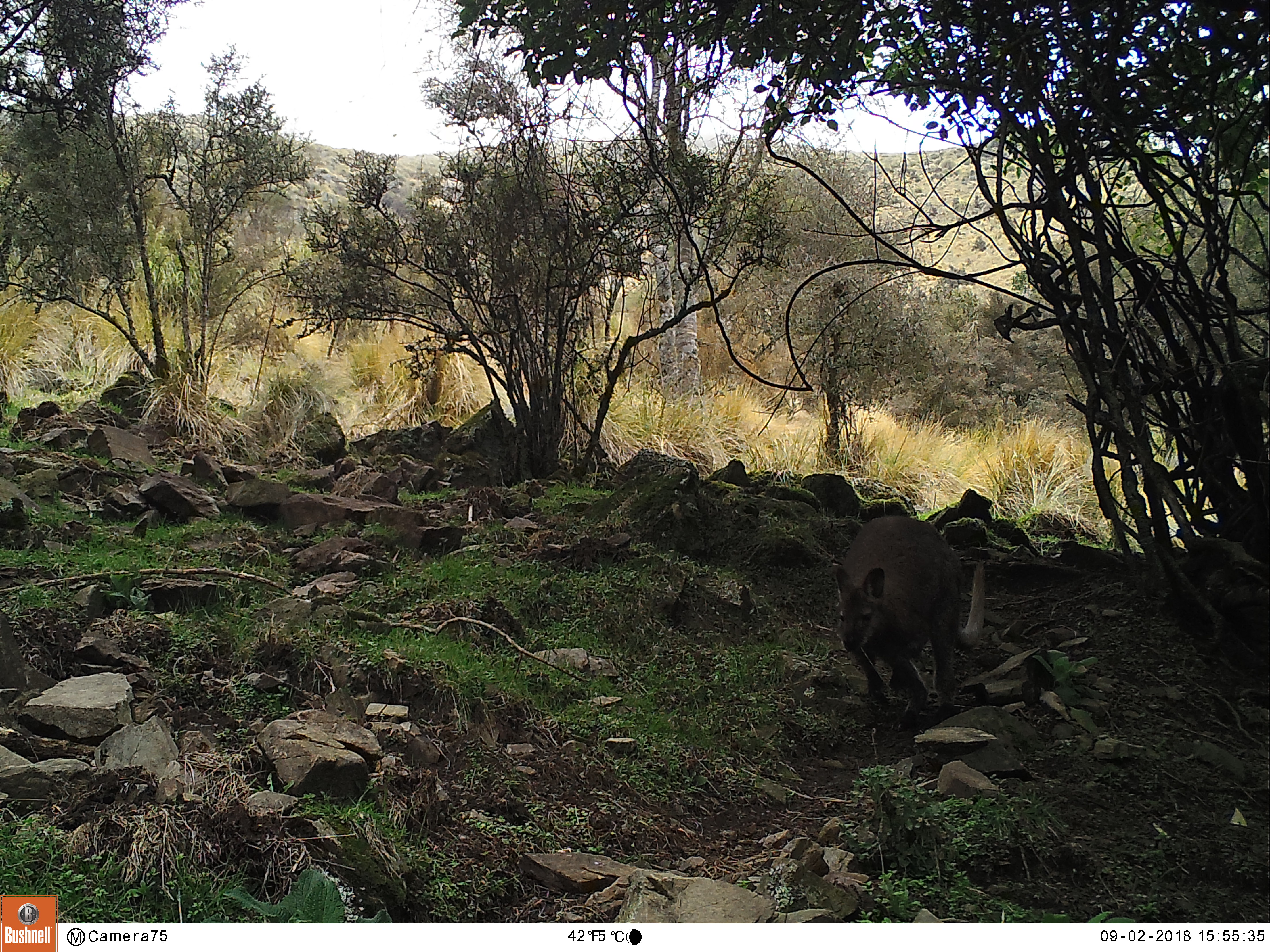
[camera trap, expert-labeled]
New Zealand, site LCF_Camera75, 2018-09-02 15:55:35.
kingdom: Animalia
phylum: Chordata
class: Mammalia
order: Diprotodontia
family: Macropodidae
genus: Notamacropus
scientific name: Notamacropus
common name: wallaby